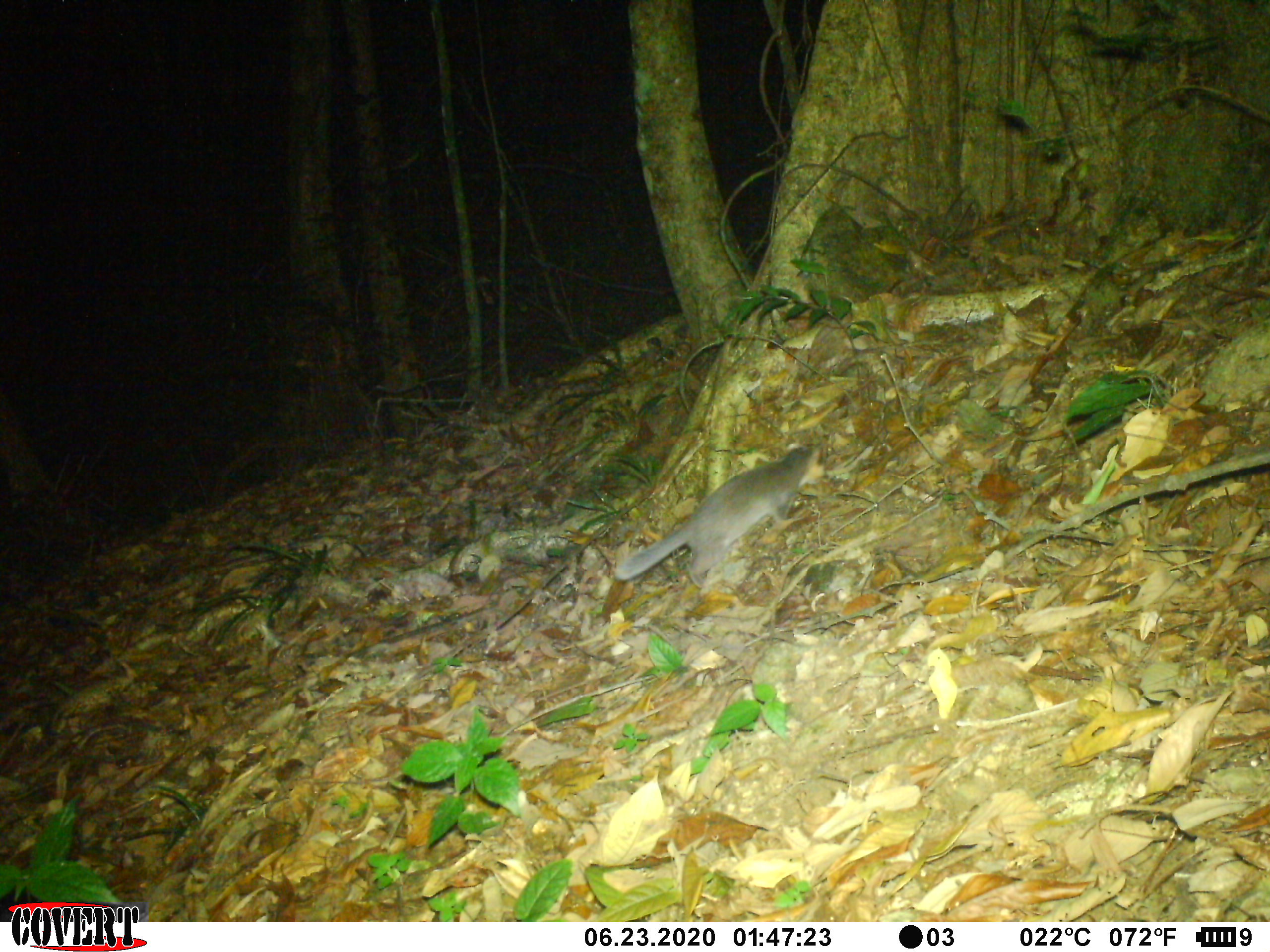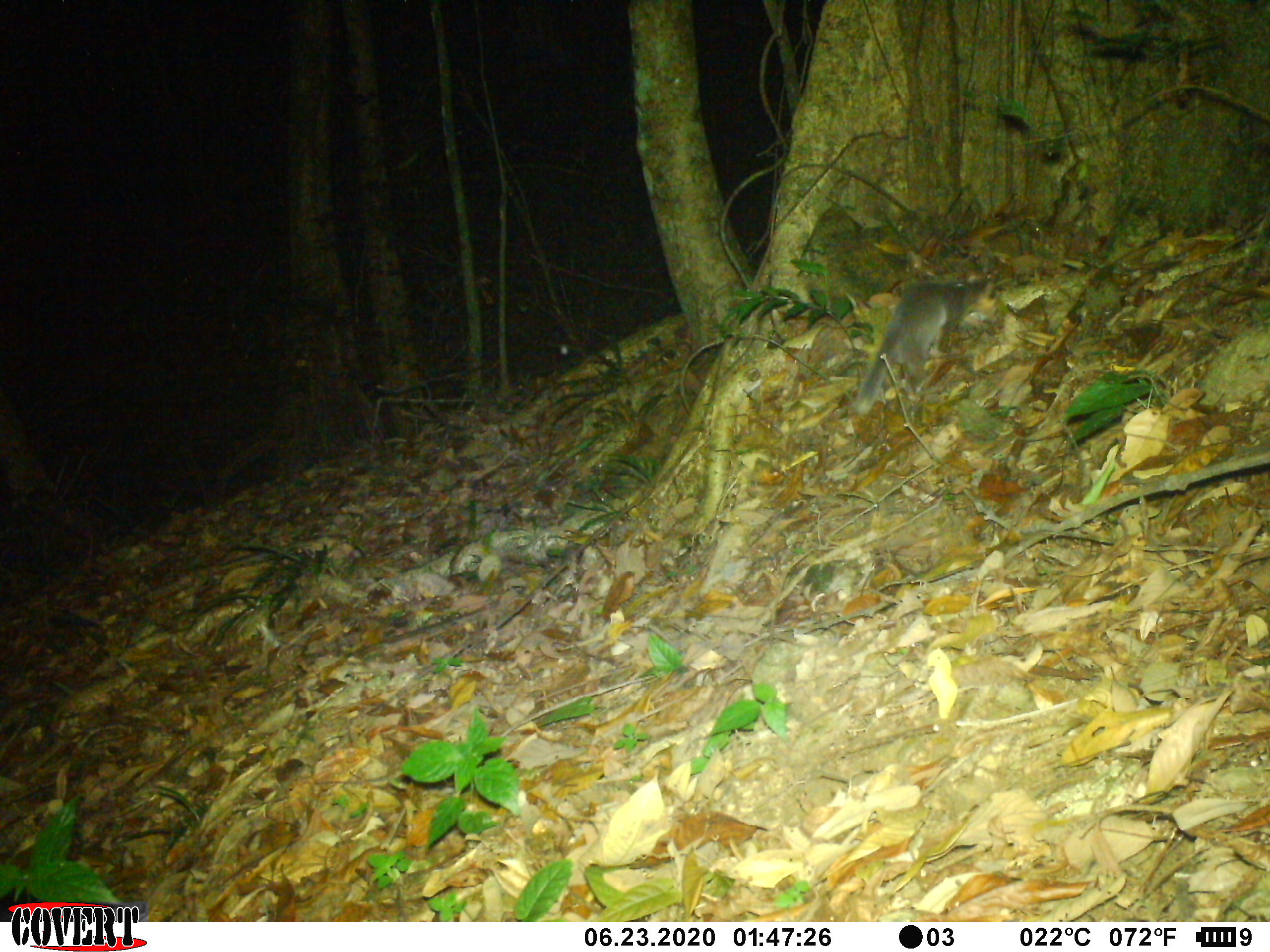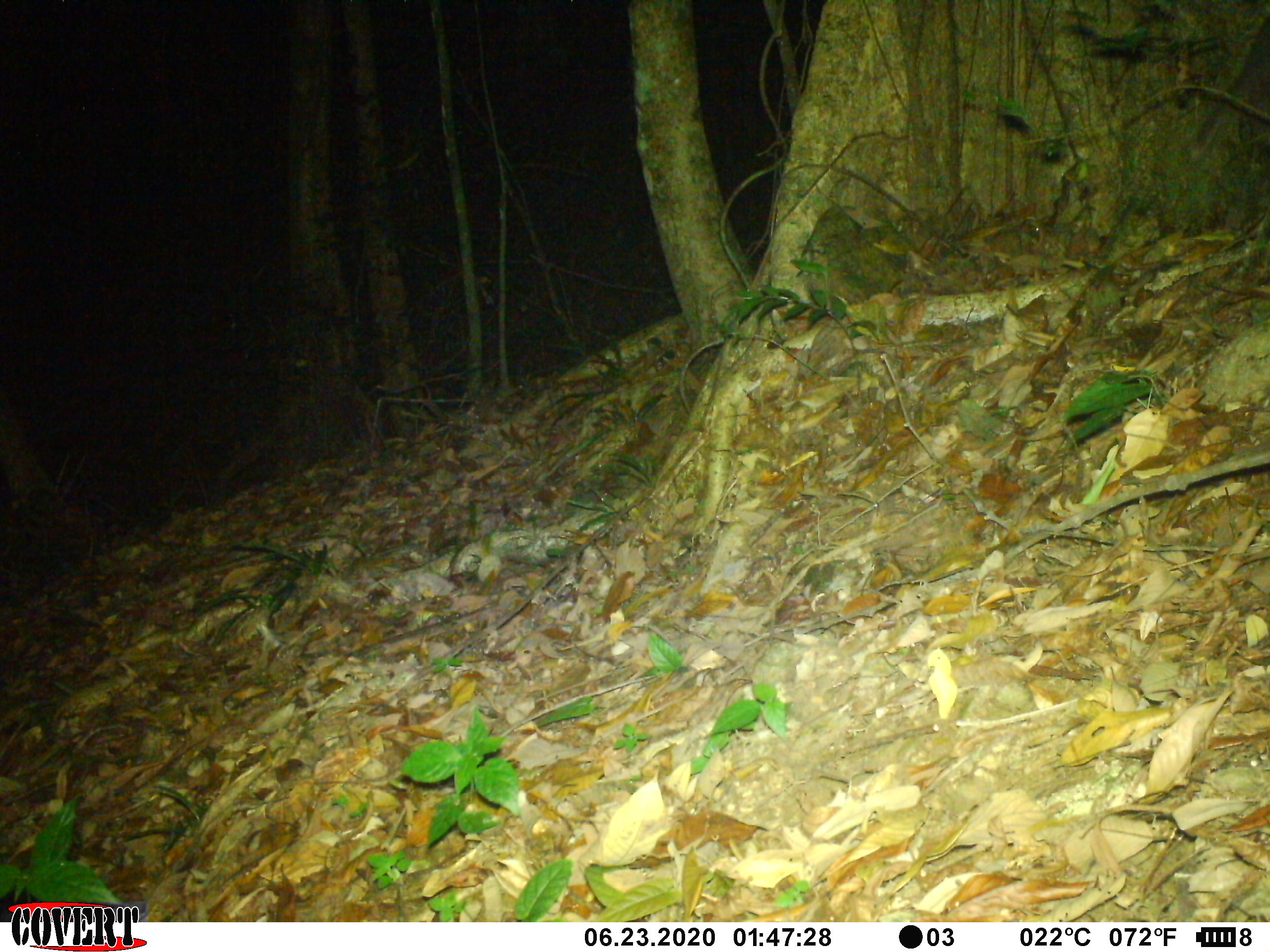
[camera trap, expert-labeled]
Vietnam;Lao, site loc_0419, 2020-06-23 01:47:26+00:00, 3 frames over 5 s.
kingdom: Animalia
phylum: Chordata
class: Mammalia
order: Carnivora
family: Mustelidae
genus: Melogale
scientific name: Melogale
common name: ferret badger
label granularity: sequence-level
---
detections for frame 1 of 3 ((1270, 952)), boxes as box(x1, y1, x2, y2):
ferret badger: box(615, 438, 828, 590)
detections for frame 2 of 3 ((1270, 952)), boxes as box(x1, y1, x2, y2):
ferret badger: box(856, 276, 989, 413)